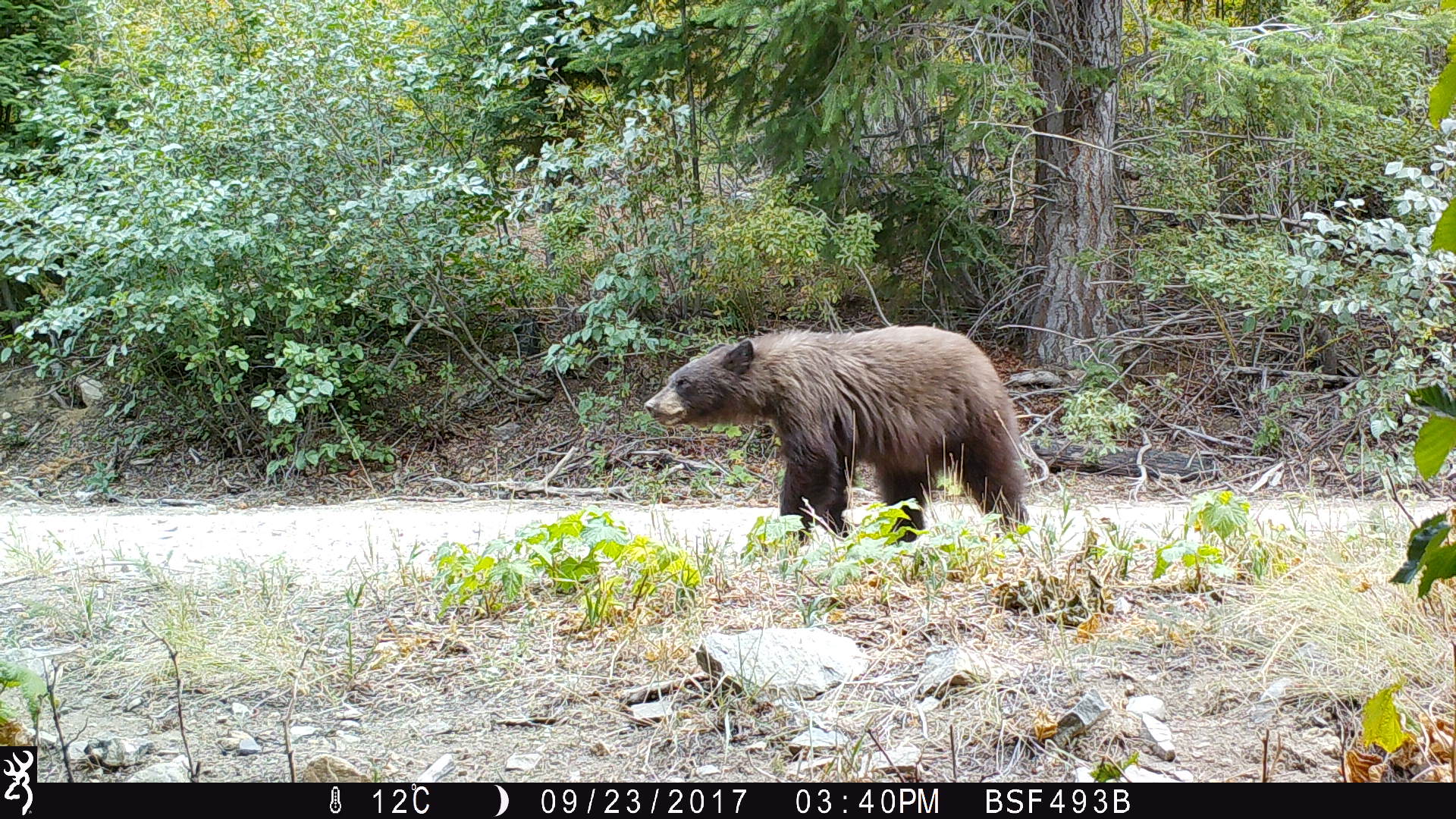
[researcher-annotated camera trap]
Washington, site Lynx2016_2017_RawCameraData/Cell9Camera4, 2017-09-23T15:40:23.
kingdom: Animalia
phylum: Chordata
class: Mammalia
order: Carnivora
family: Ursidae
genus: Ursus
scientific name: Ursus americanus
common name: american black bear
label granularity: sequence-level